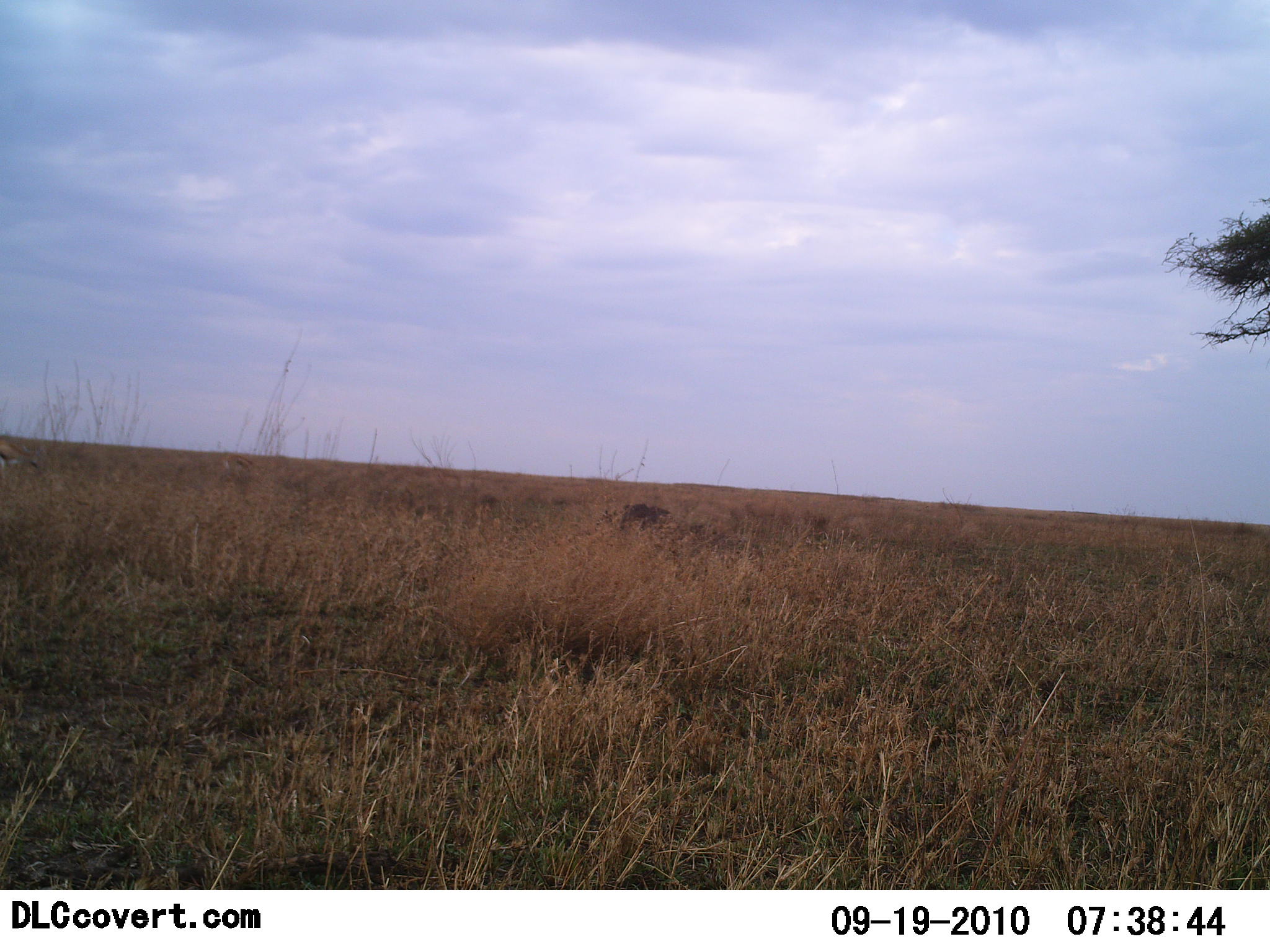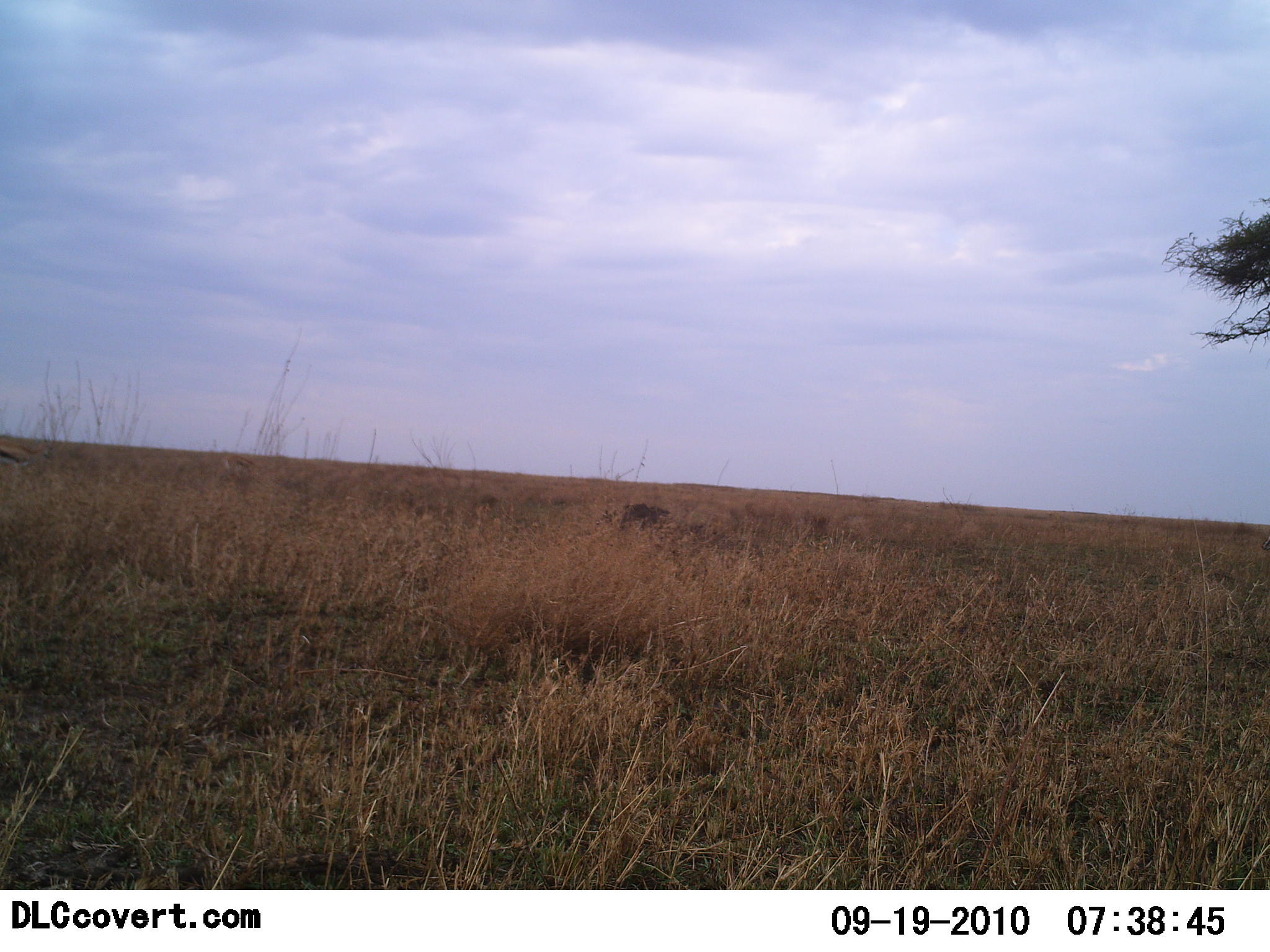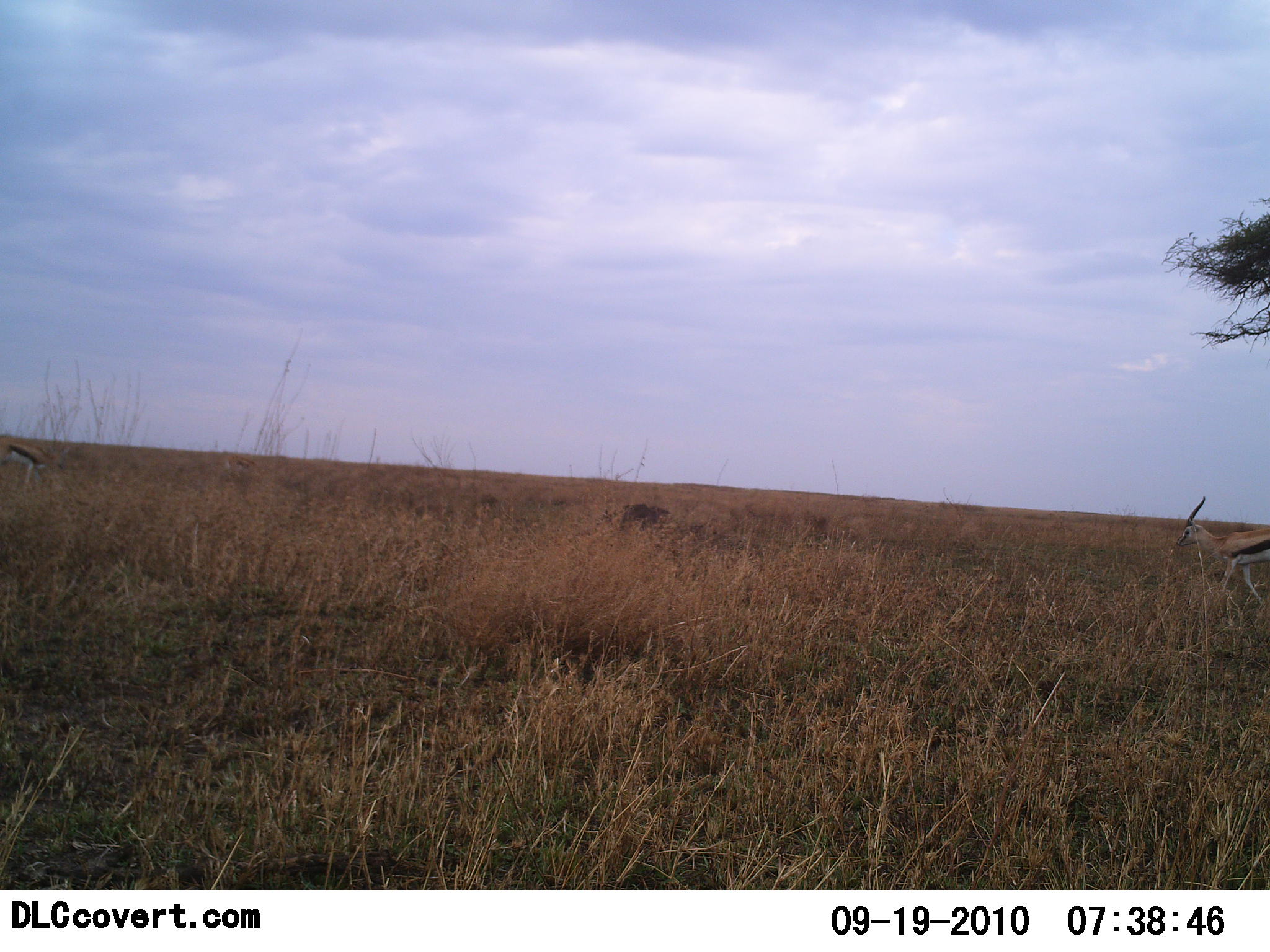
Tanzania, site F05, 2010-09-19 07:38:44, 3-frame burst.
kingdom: Animalia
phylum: Chordata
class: Mammalia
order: Artiodactyla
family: Bovidae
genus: Eudorcas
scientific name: Eudorcas thomsonii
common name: thomson's gazelle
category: gazellethomsons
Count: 2.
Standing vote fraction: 7%.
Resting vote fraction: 0%.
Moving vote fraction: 100%.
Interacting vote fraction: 0%.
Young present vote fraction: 0%.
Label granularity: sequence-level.